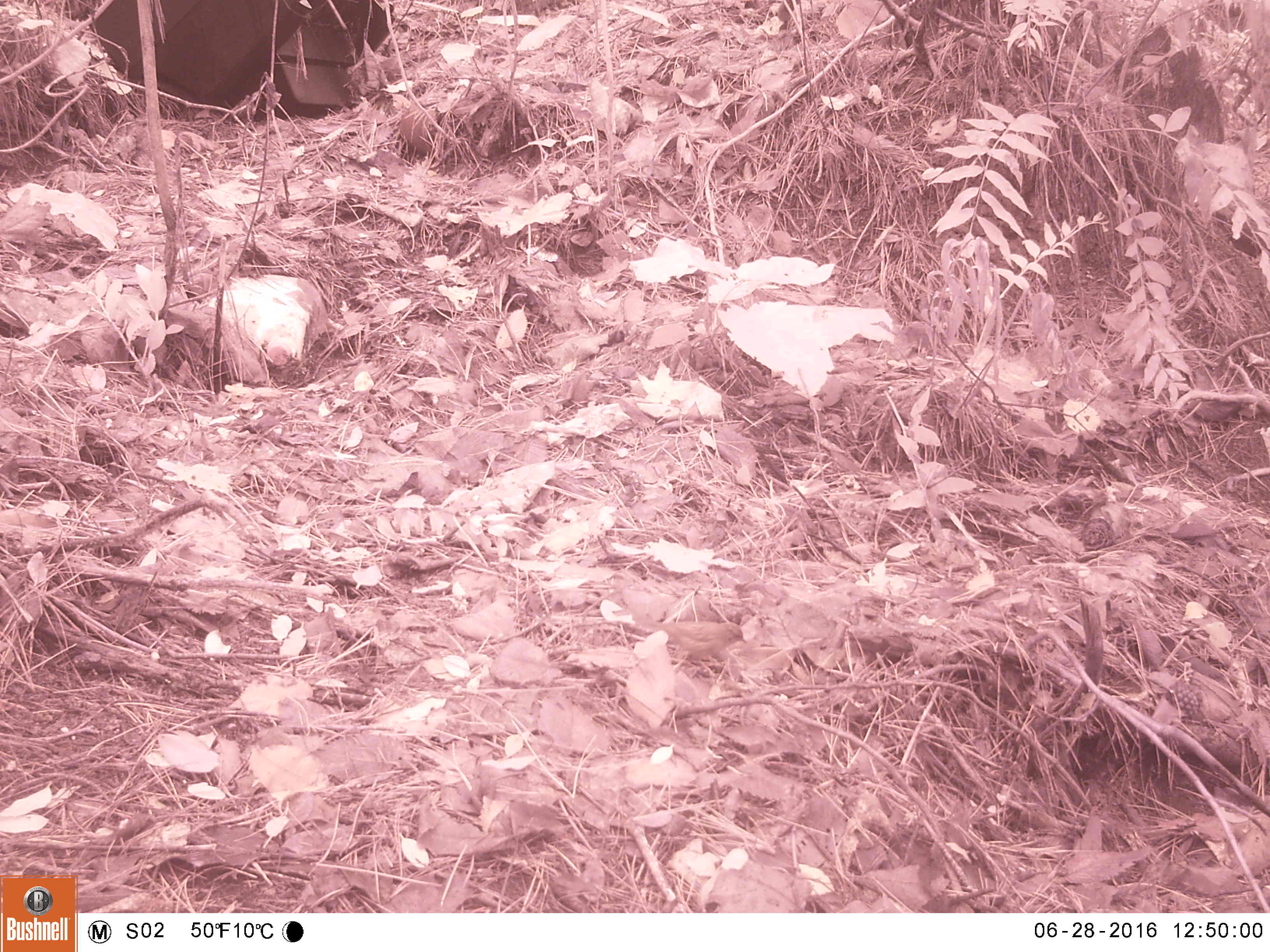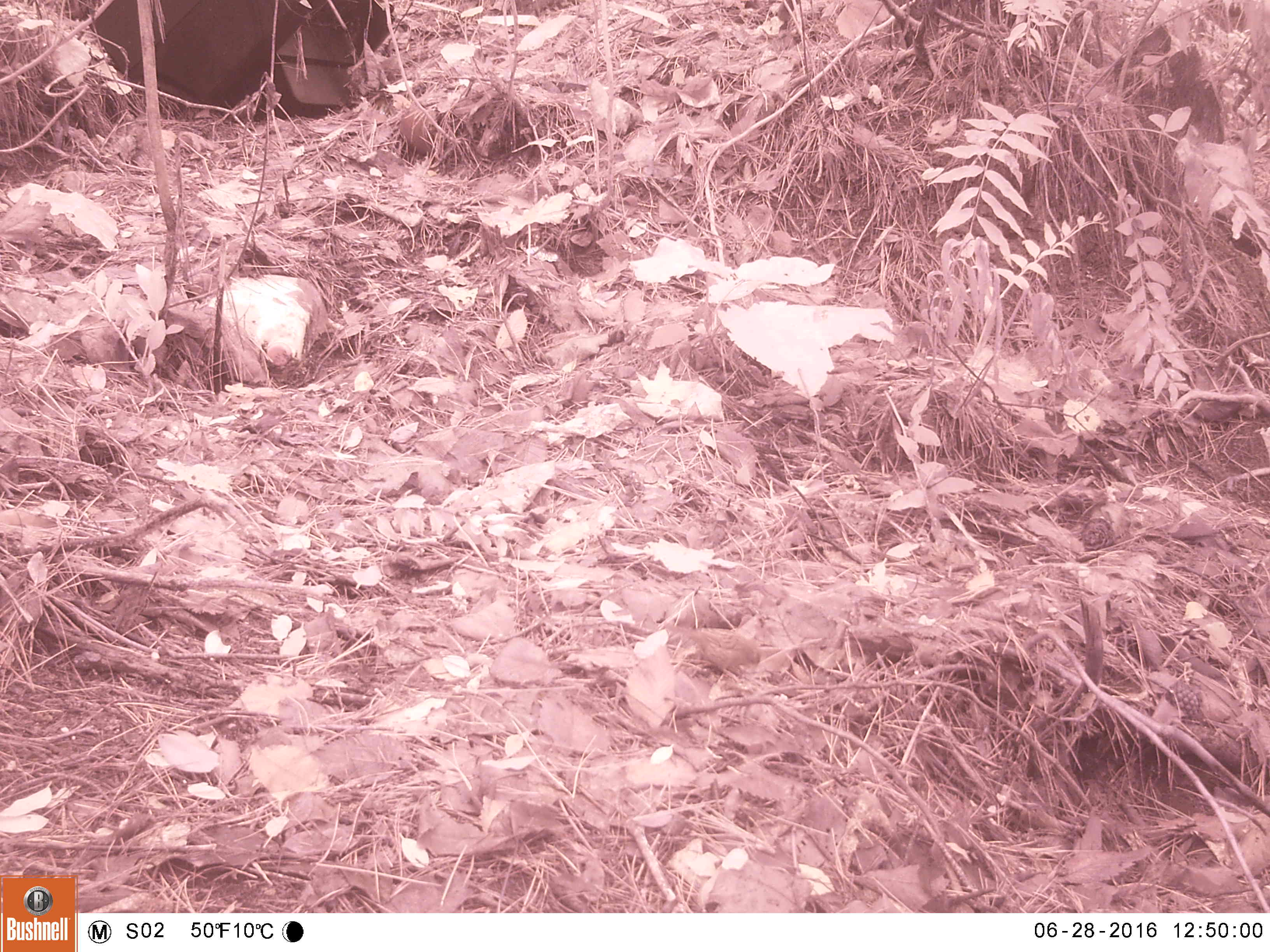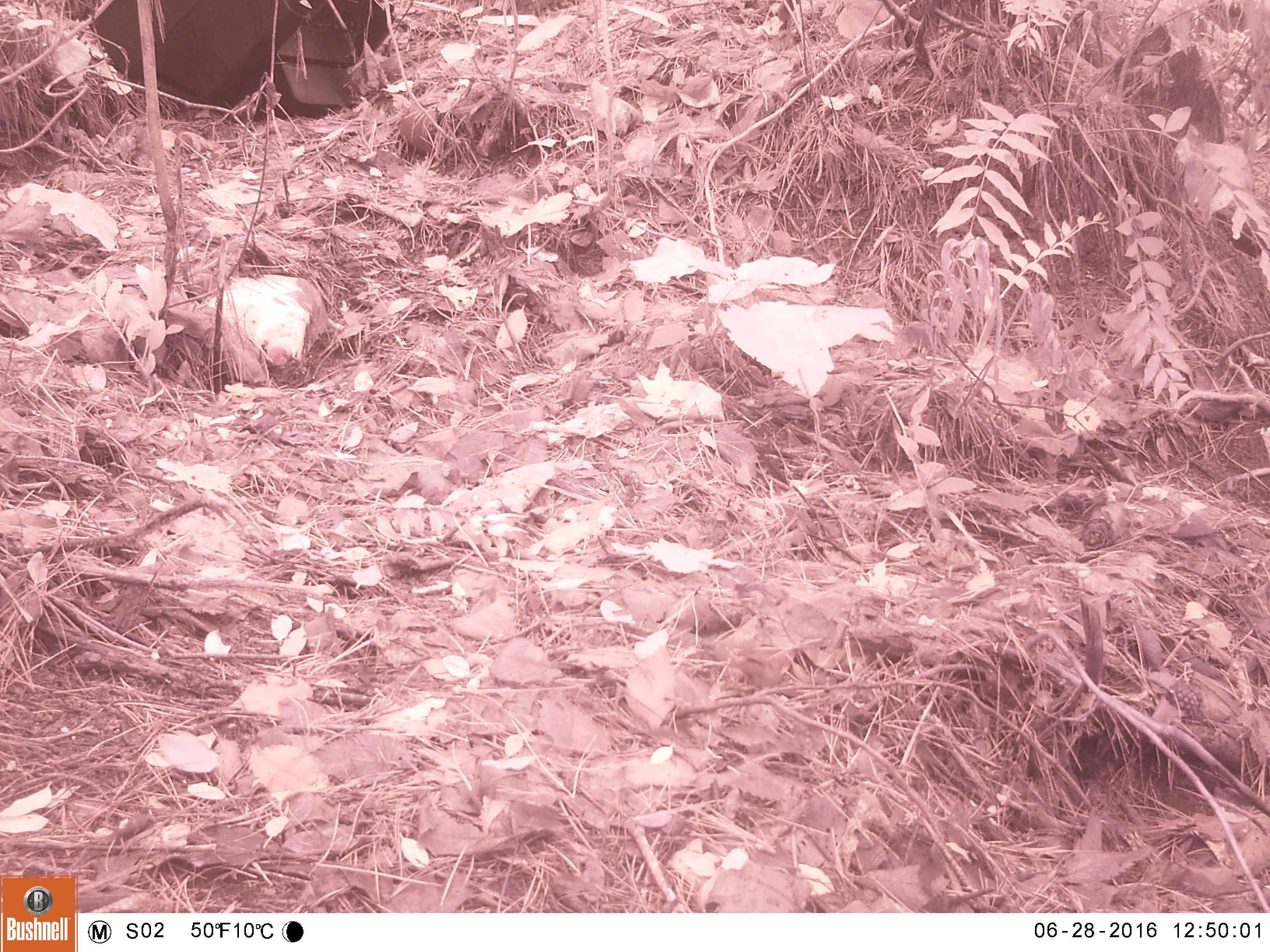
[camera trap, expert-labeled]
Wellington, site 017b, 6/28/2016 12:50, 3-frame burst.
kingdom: Animalia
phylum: Chordata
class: Aves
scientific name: Aves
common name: bird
Bird (Aves).